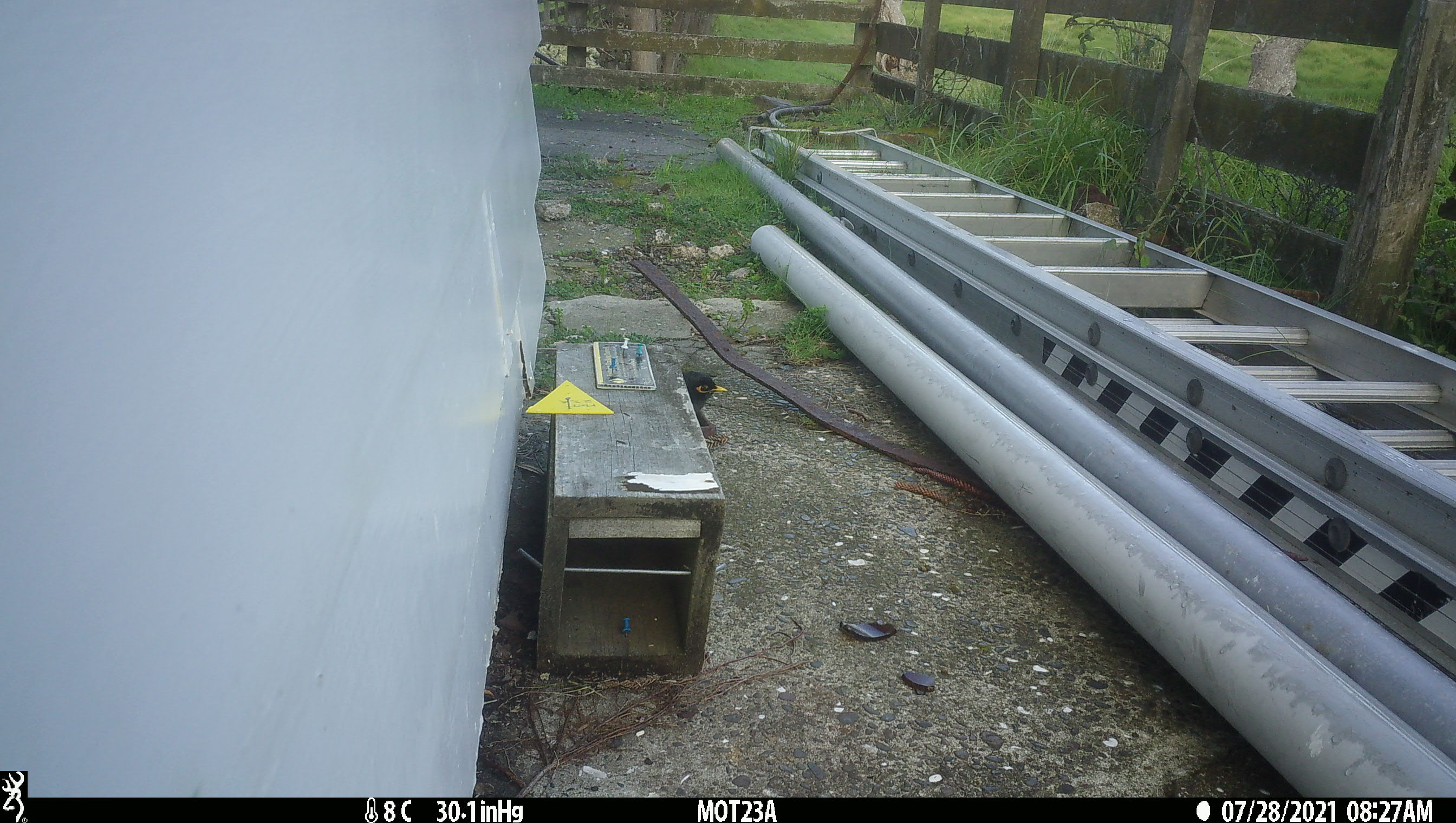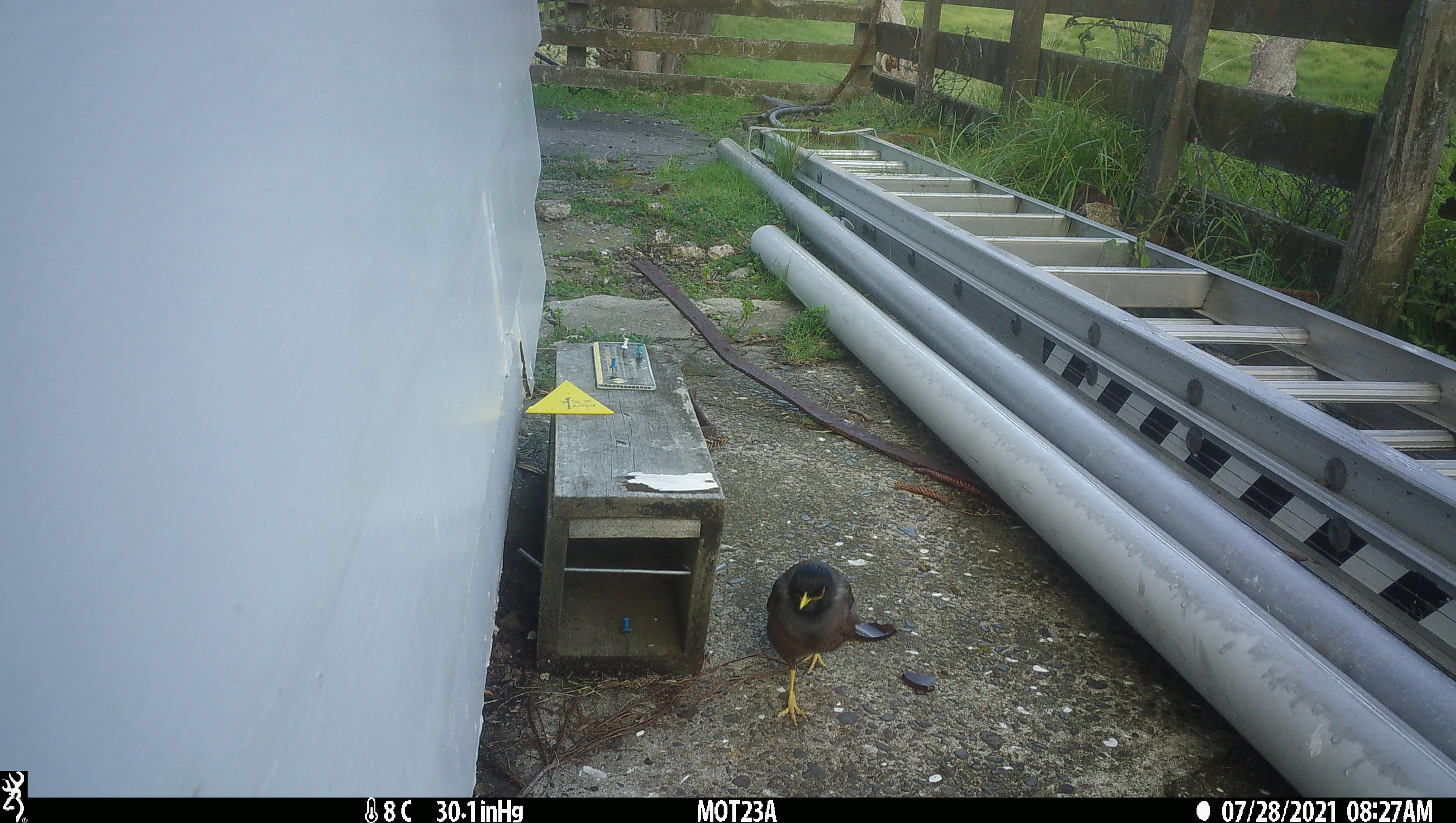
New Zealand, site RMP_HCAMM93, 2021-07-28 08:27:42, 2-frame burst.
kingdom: Animalia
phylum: Chordata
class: Aves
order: Passeriformes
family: Sturnidae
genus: Acridotheres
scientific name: Acridotheres tristis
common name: common myna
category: myna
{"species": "myna (common myna) (Acridotheres tristis)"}